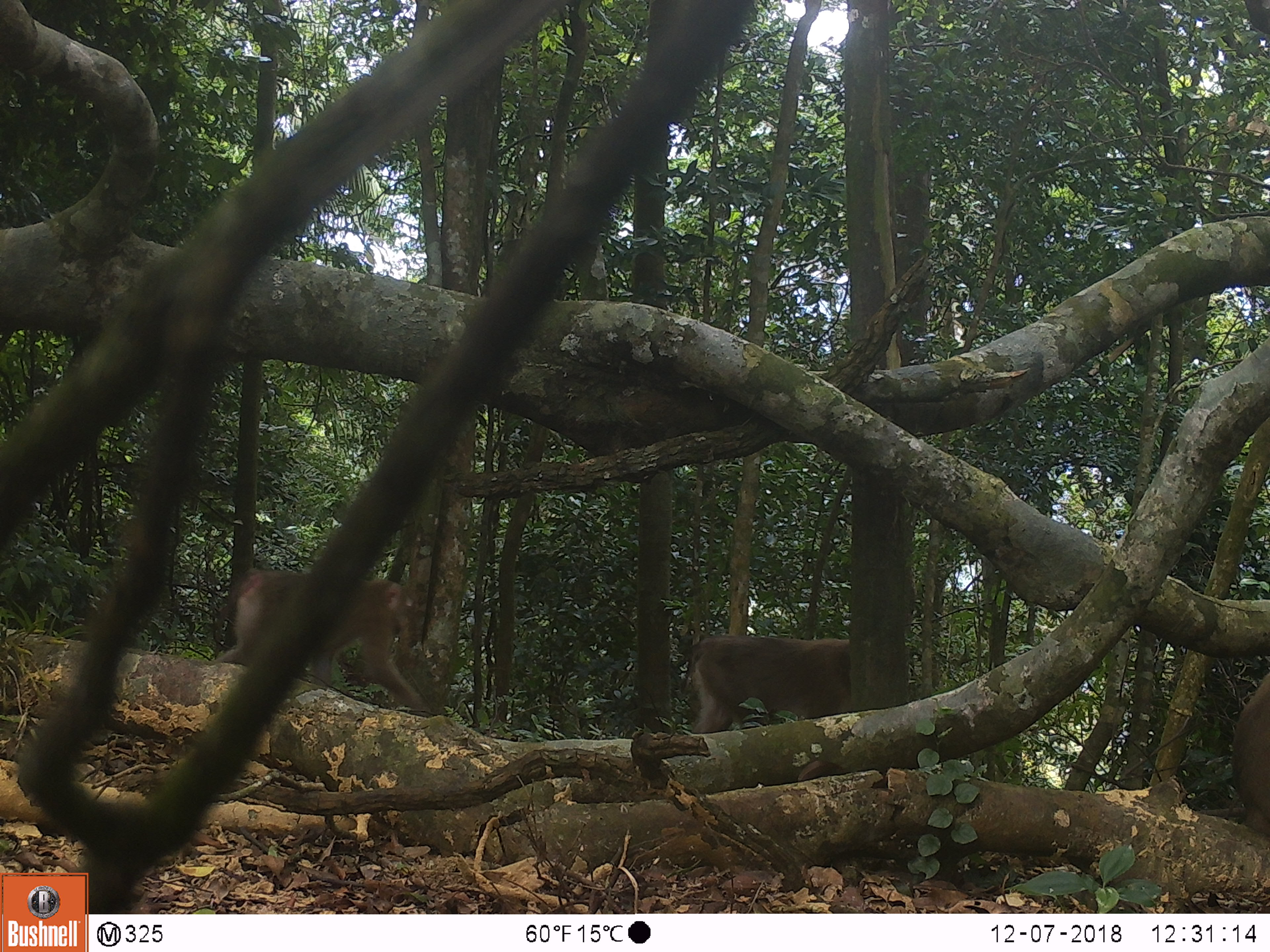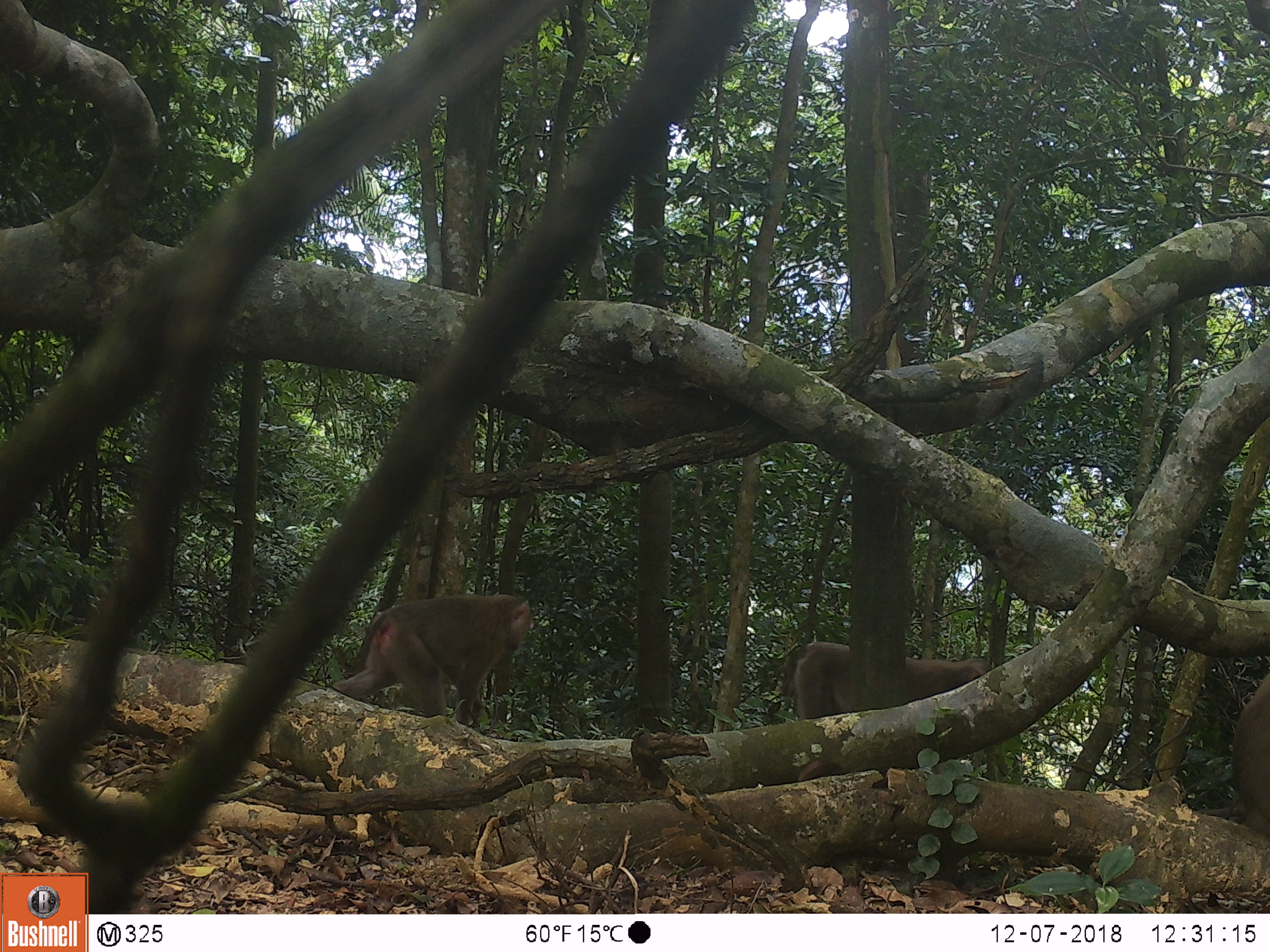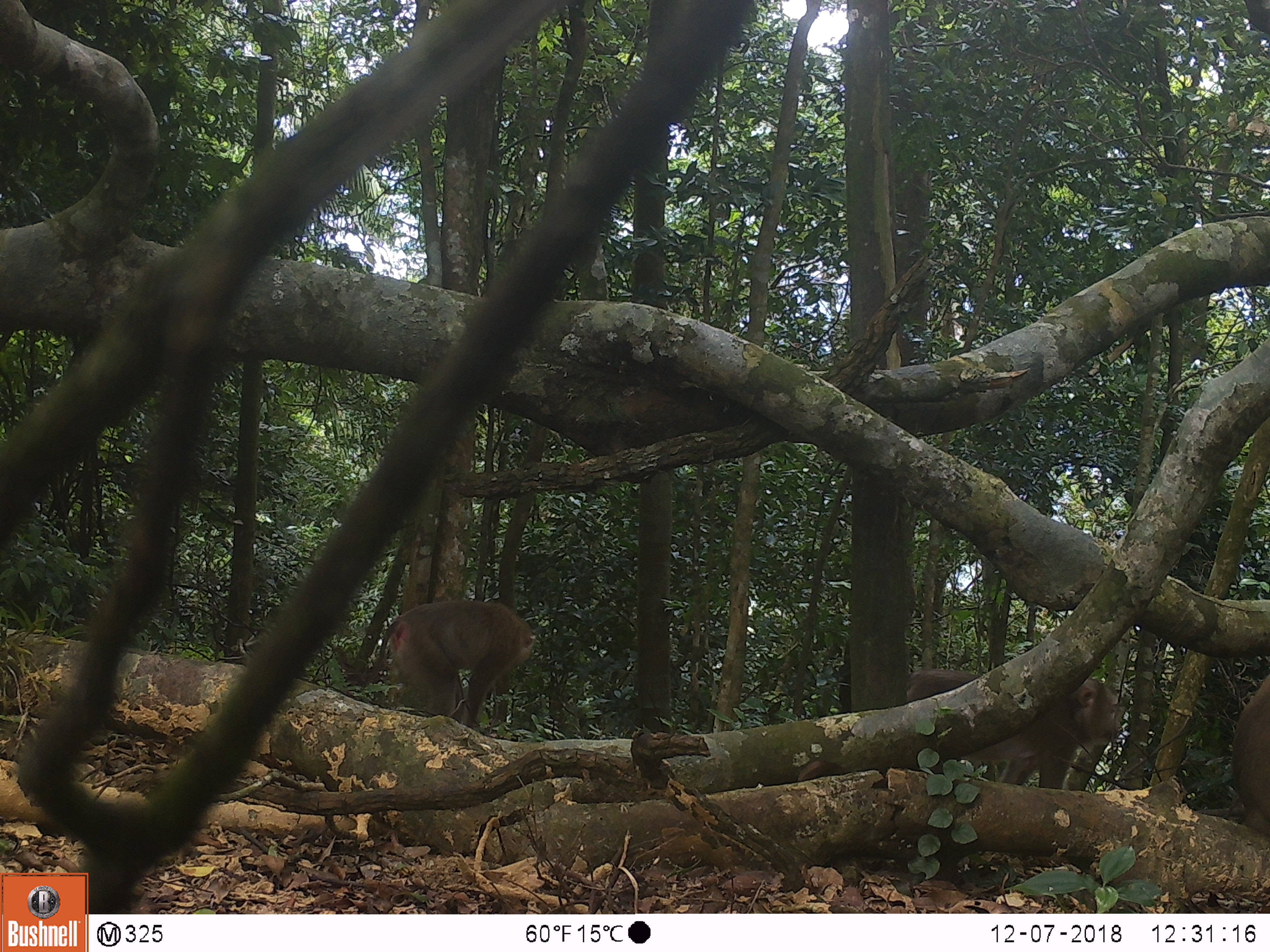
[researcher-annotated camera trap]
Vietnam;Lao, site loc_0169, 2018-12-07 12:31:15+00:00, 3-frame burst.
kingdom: Animalia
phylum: Chordata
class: Mammalia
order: Primates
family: Cercopithecidae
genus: Macaca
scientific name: Macaca nemestrina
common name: pig-tailed macaque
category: pig tailed macaque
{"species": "pig tailed macaque (pig-tailed macaque) (Macaca nemestrina)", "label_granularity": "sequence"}